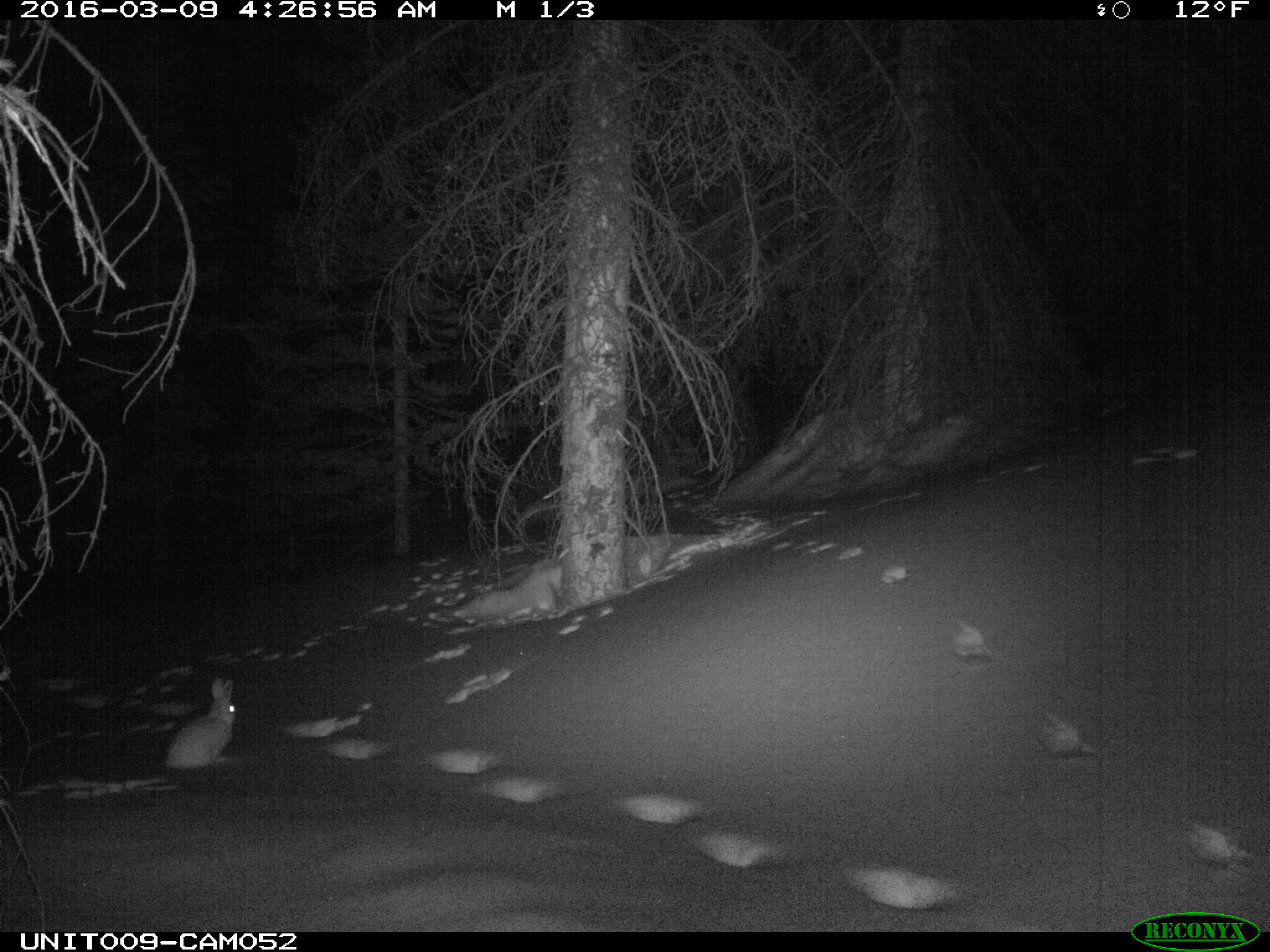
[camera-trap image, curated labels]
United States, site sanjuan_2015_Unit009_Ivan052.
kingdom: Animalia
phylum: Chordata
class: Mammalia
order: Lagomorpha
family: Leporidae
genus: Lepus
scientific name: Lepus americanus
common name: snowshoe hare